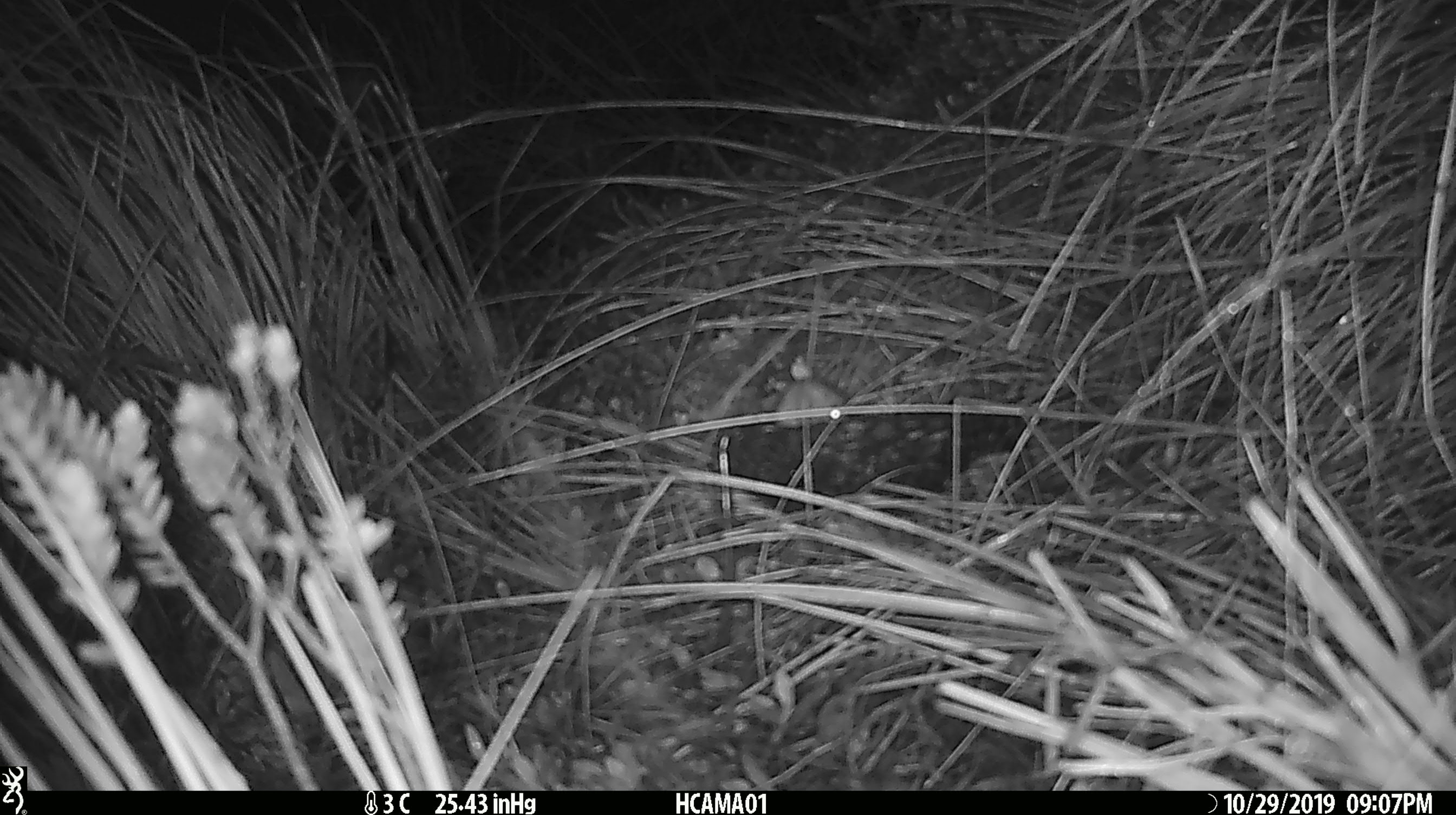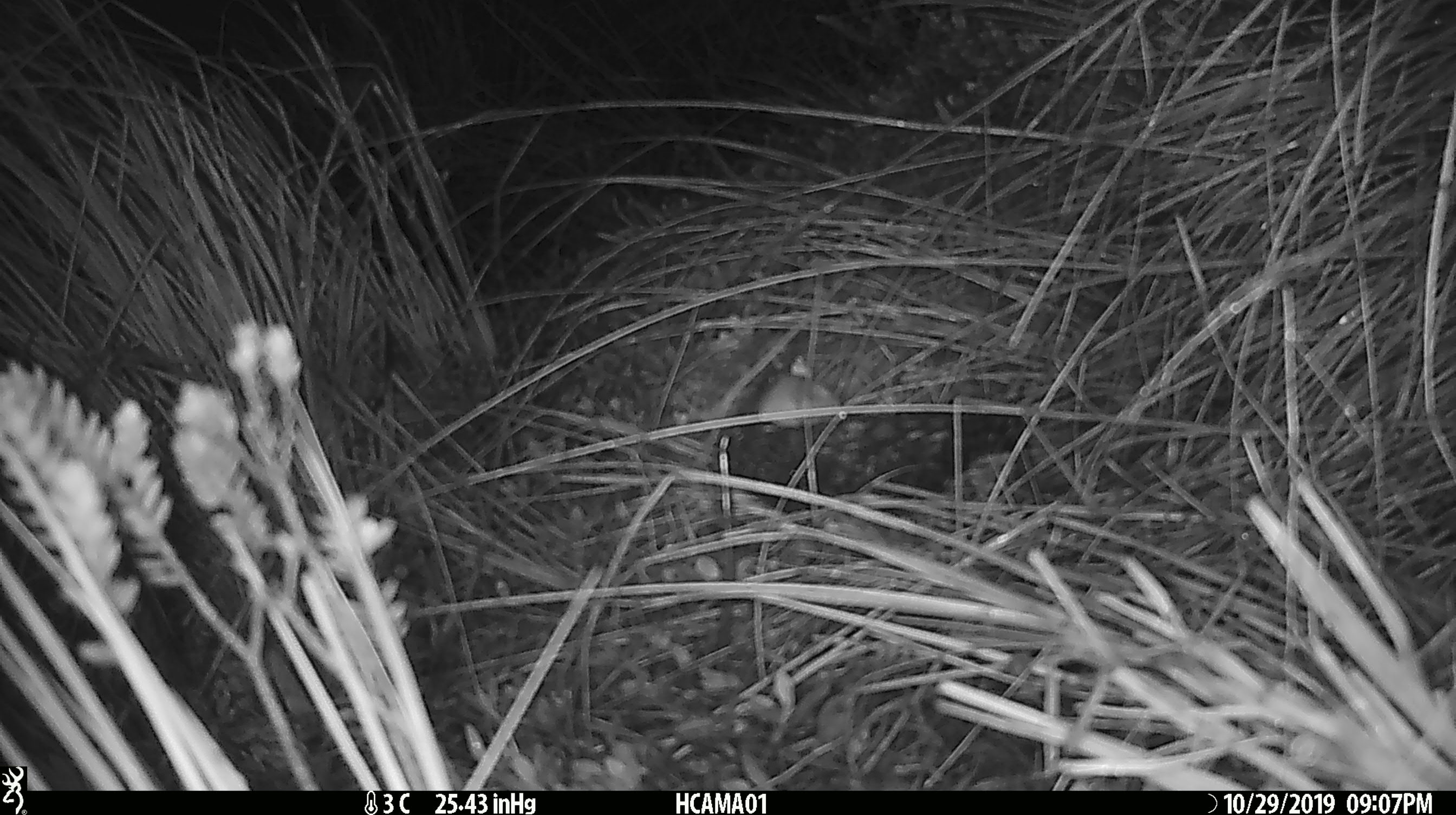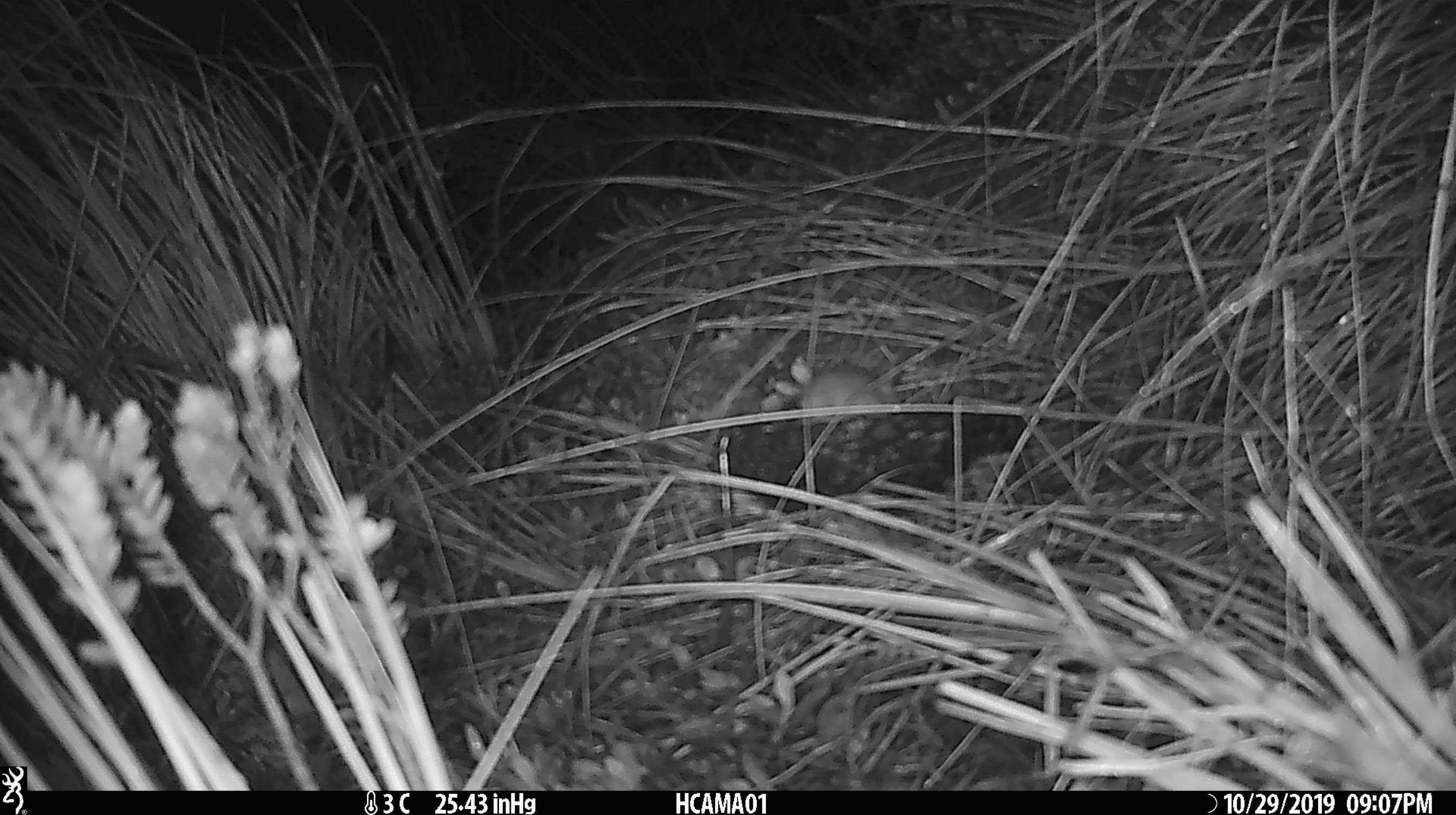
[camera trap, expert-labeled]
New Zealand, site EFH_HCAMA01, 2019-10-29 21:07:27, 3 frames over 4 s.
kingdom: Animalia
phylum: Chordata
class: Mammalia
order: Rodentia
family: Muridae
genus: Mus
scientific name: Mus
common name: mouse